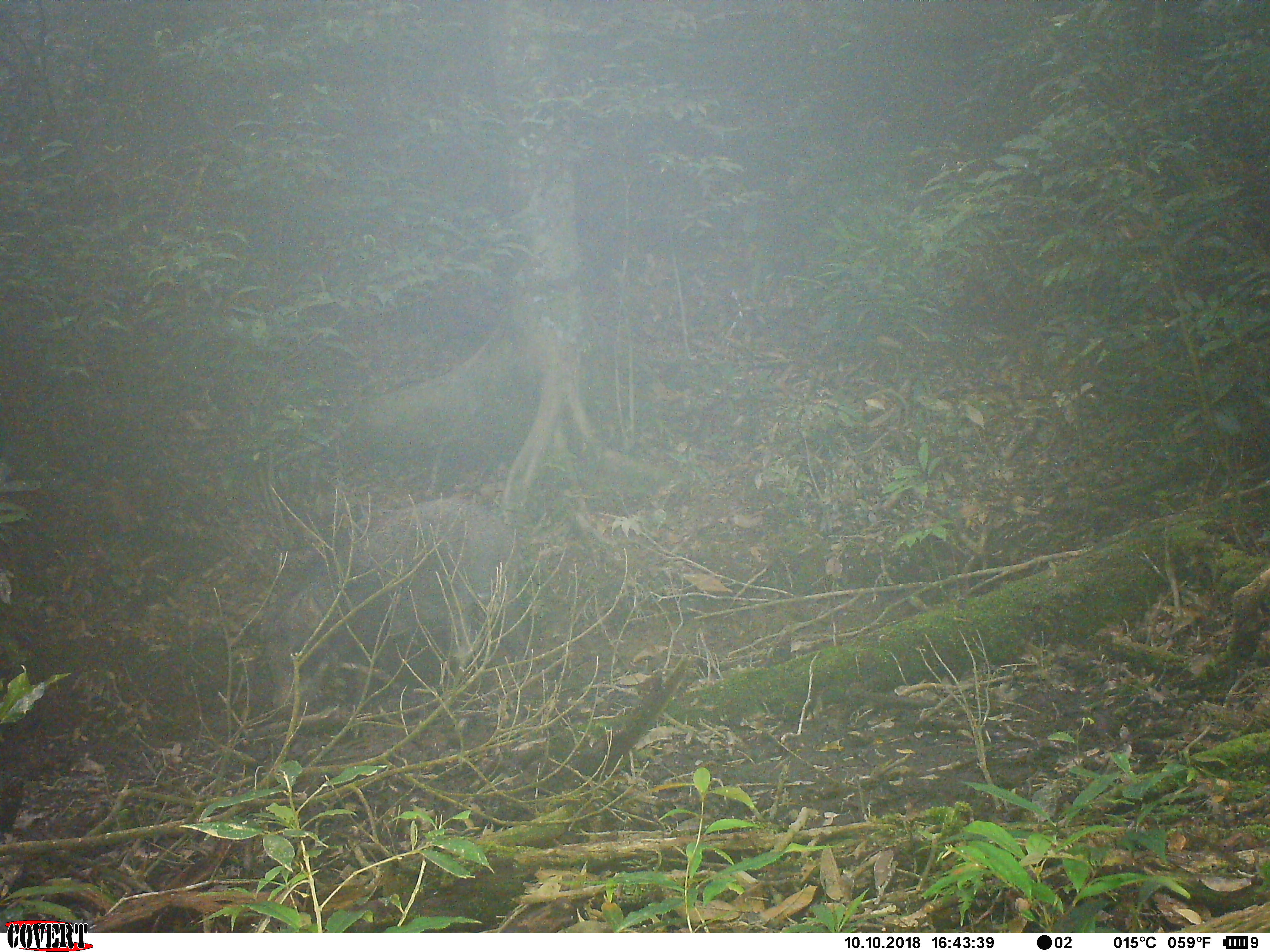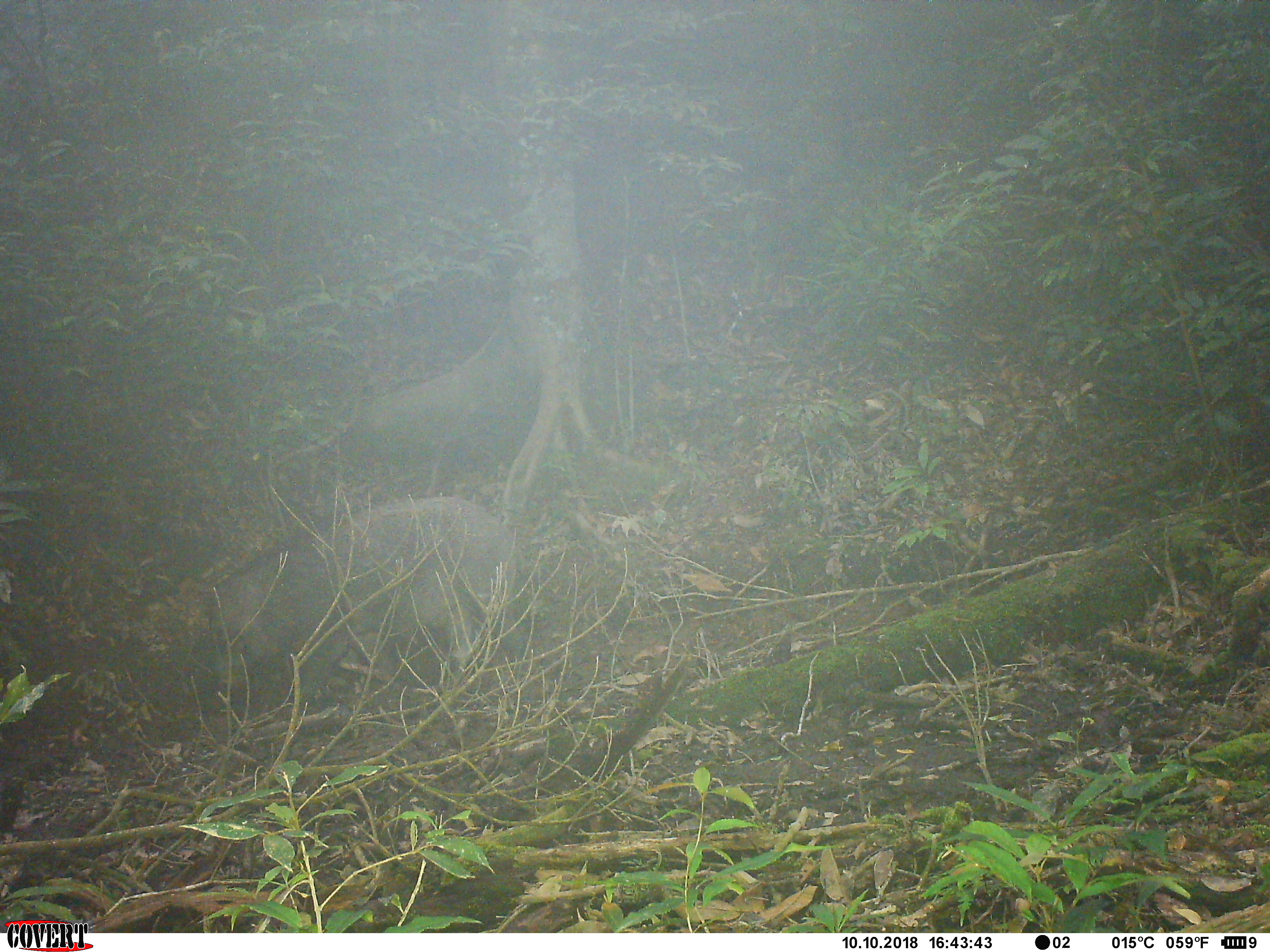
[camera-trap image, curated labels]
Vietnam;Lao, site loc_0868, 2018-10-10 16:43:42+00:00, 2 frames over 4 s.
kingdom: Animalia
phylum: Chordata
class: Mammalia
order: Artiodactyla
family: Suidae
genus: Sus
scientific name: Sus scrofa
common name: eurasian wild pig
Eurasian wild pig (Sus scrofa). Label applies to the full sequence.